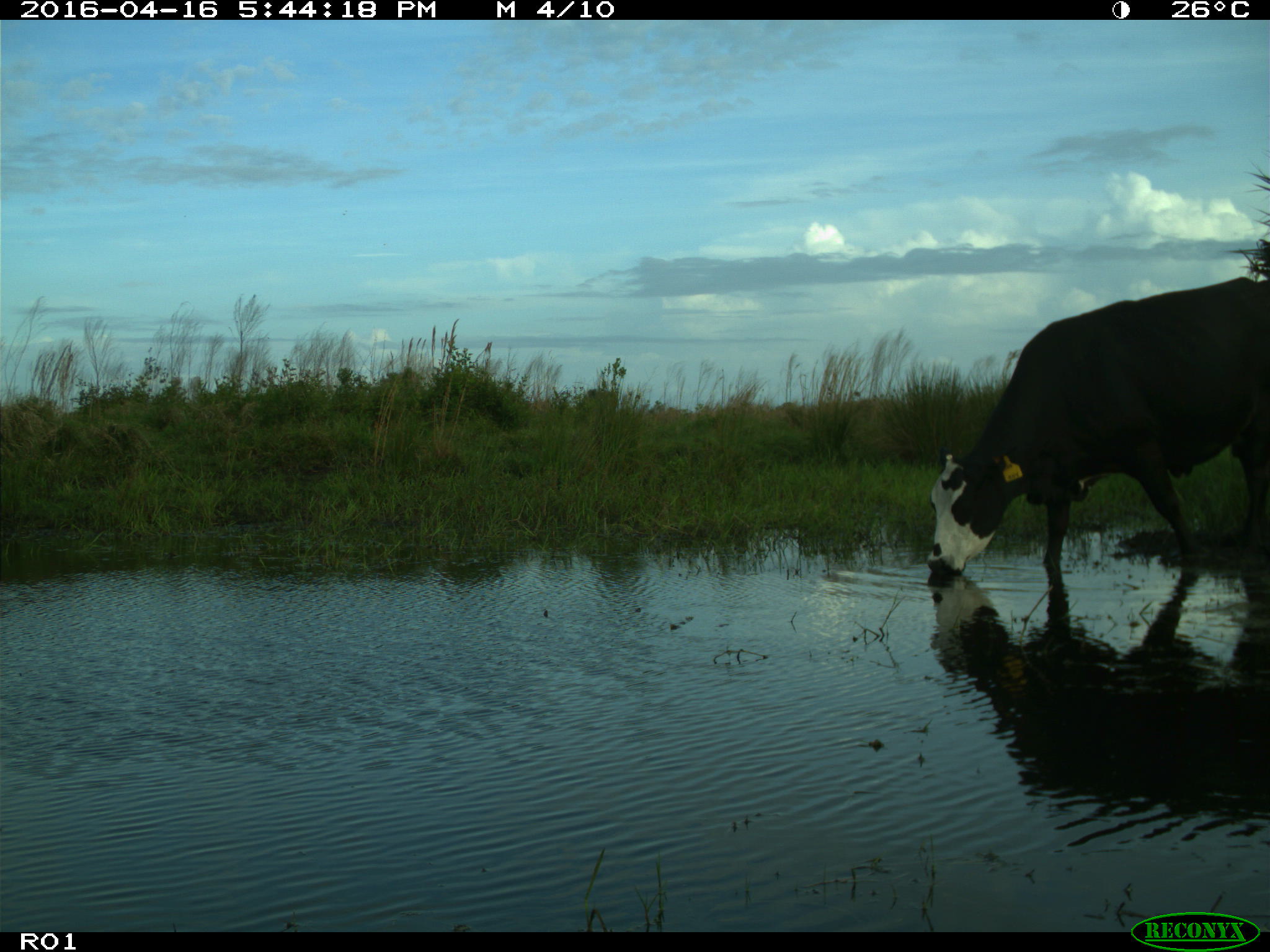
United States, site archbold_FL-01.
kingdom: Animalia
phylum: Chordata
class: Mammalia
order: Artiodactyla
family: Bovidae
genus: Bos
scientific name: Bos taurus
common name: domestic cow